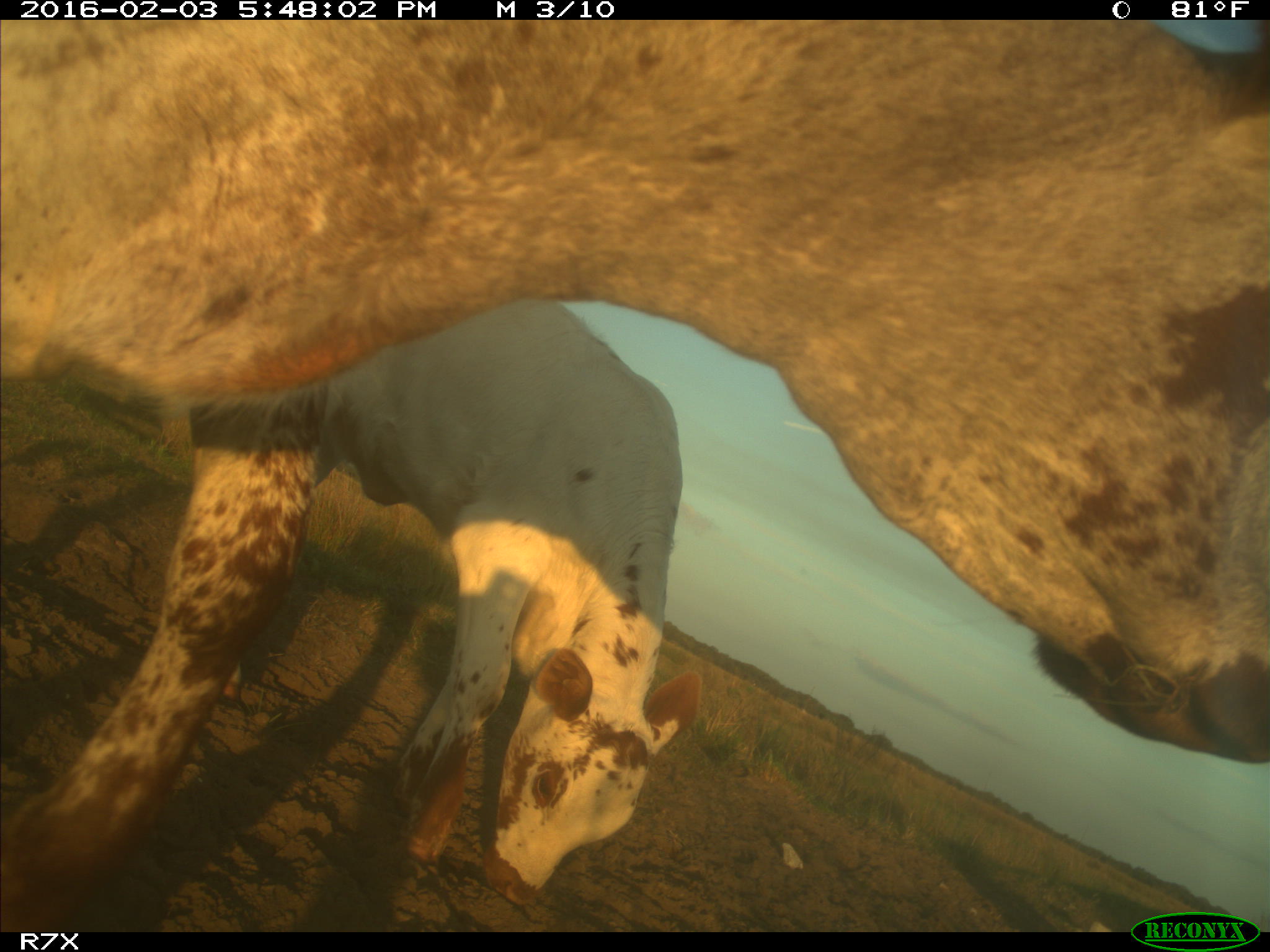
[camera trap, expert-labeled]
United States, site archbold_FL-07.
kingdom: Animalia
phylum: Chordata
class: Mammalia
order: Artiodactyla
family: Bovidae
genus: Bos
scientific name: Bos taurus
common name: domestic cow